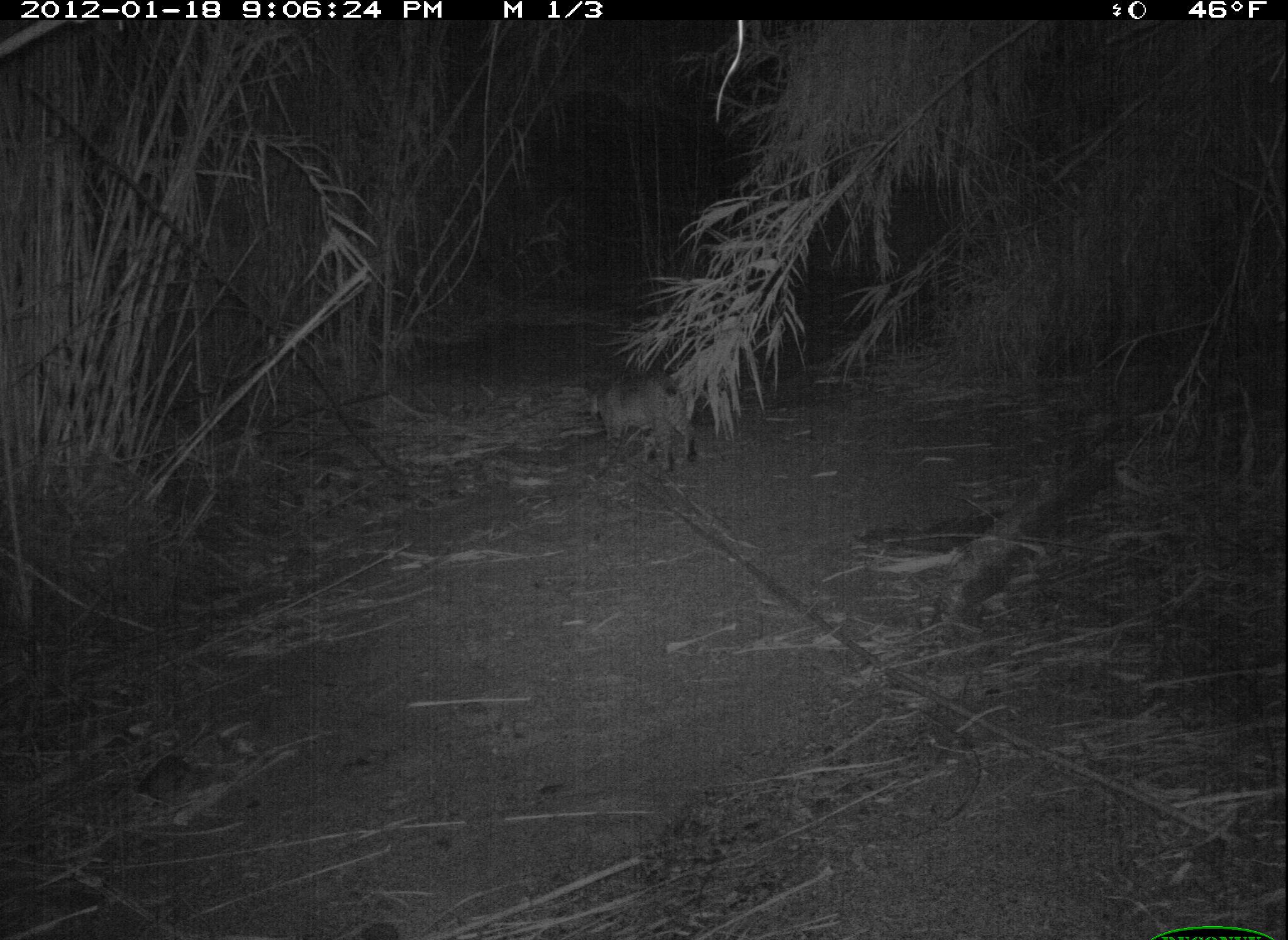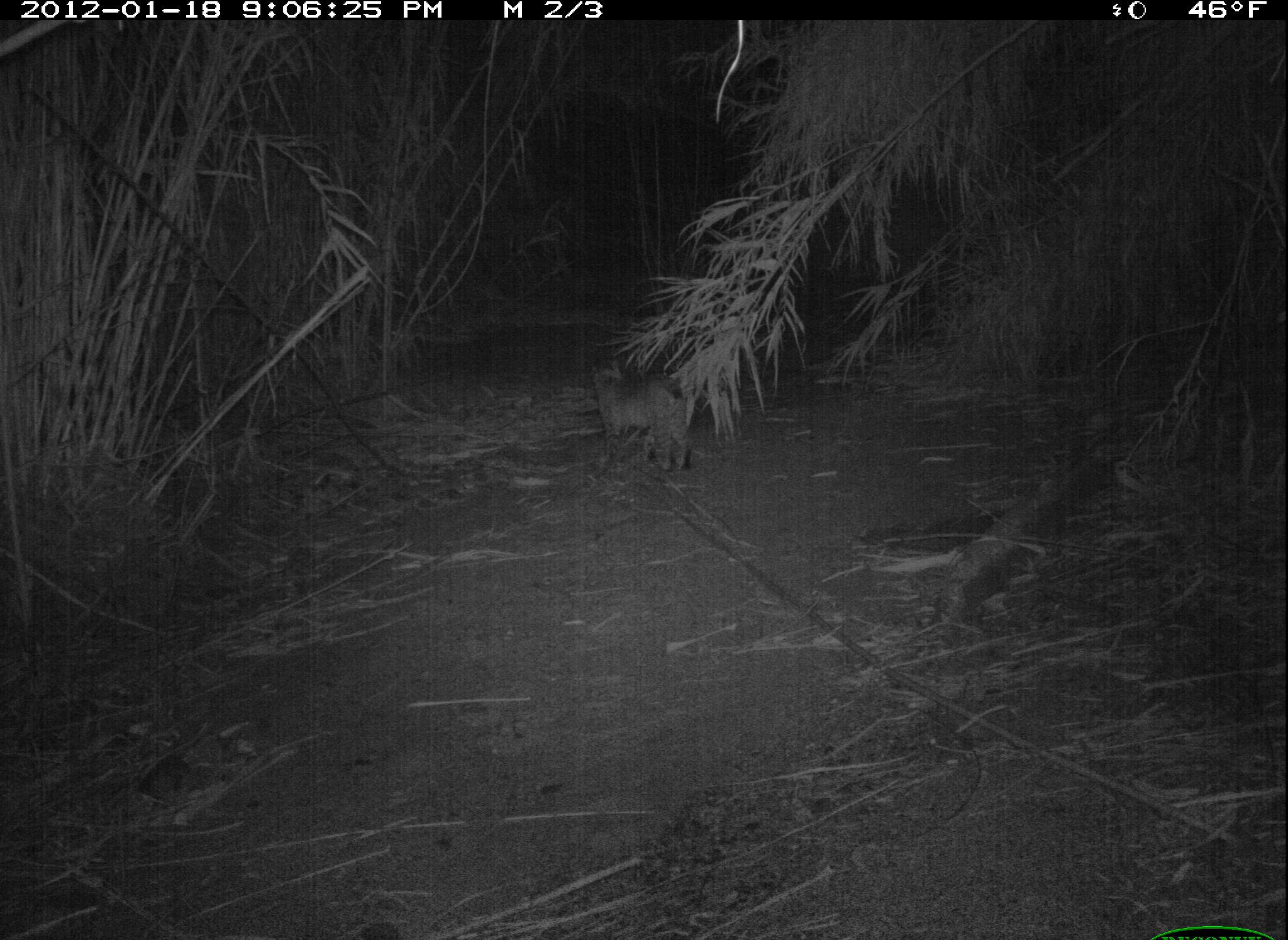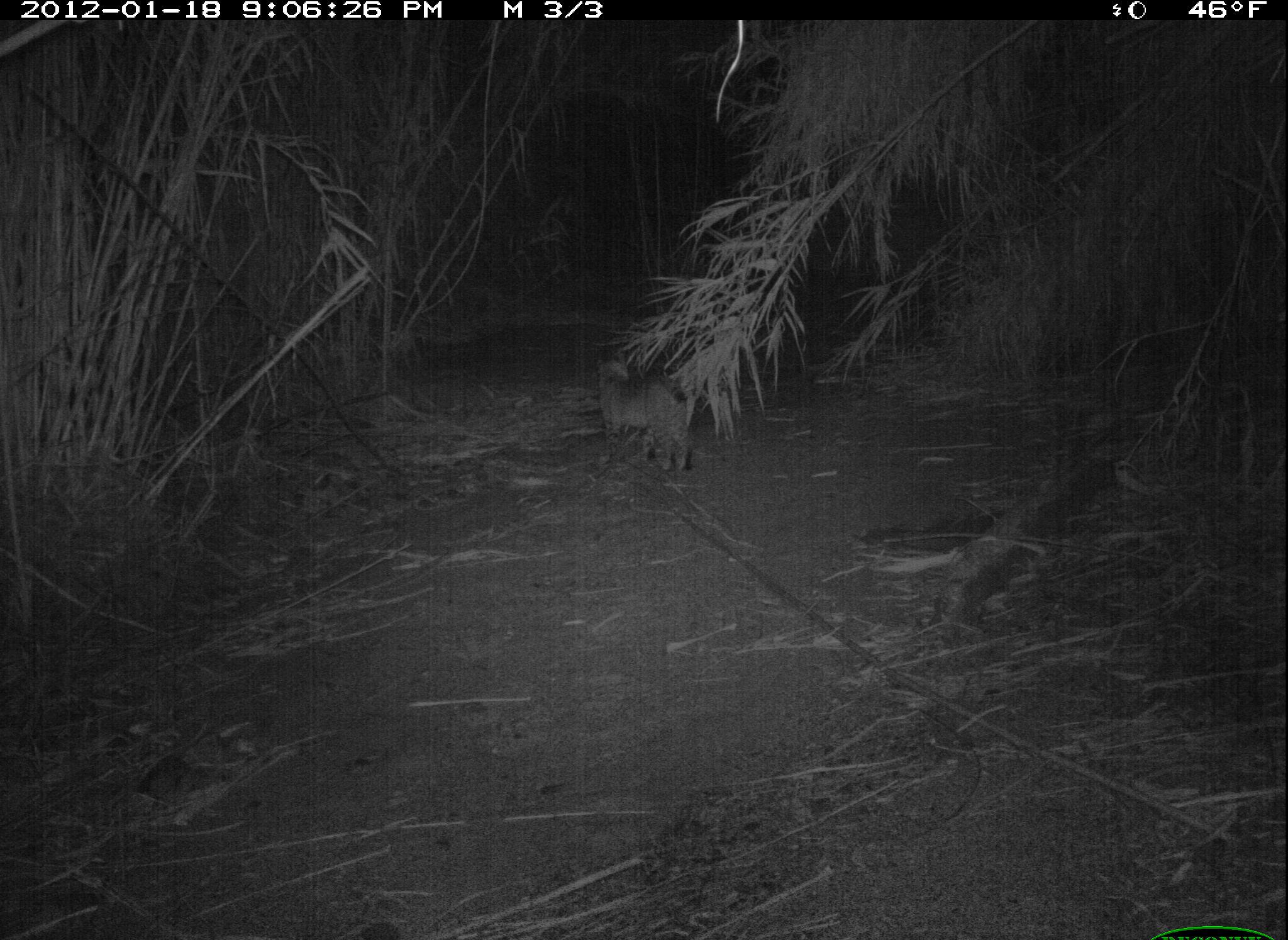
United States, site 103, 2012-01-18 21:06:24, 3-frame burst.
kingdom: Animalia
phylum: Chordata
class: Mammalia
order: Carnivora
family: Felidae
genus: Lynx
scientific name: Lynx rufus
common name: bobcat